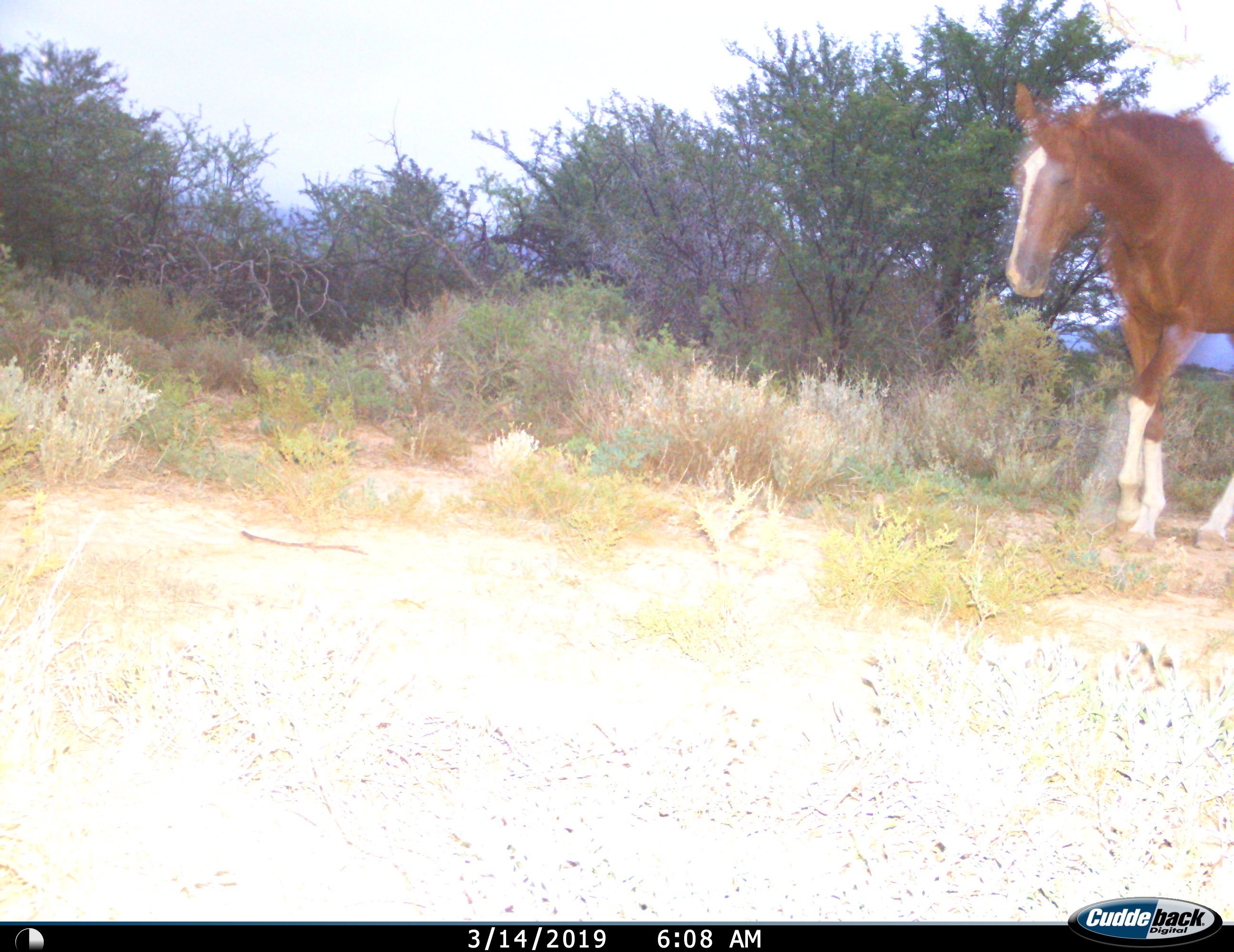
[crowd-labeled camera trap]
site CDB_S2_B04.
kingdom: Animalia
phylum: Chordata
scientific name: Vertebrata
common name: domestic animal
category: domesticanimal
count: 1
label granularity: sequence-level